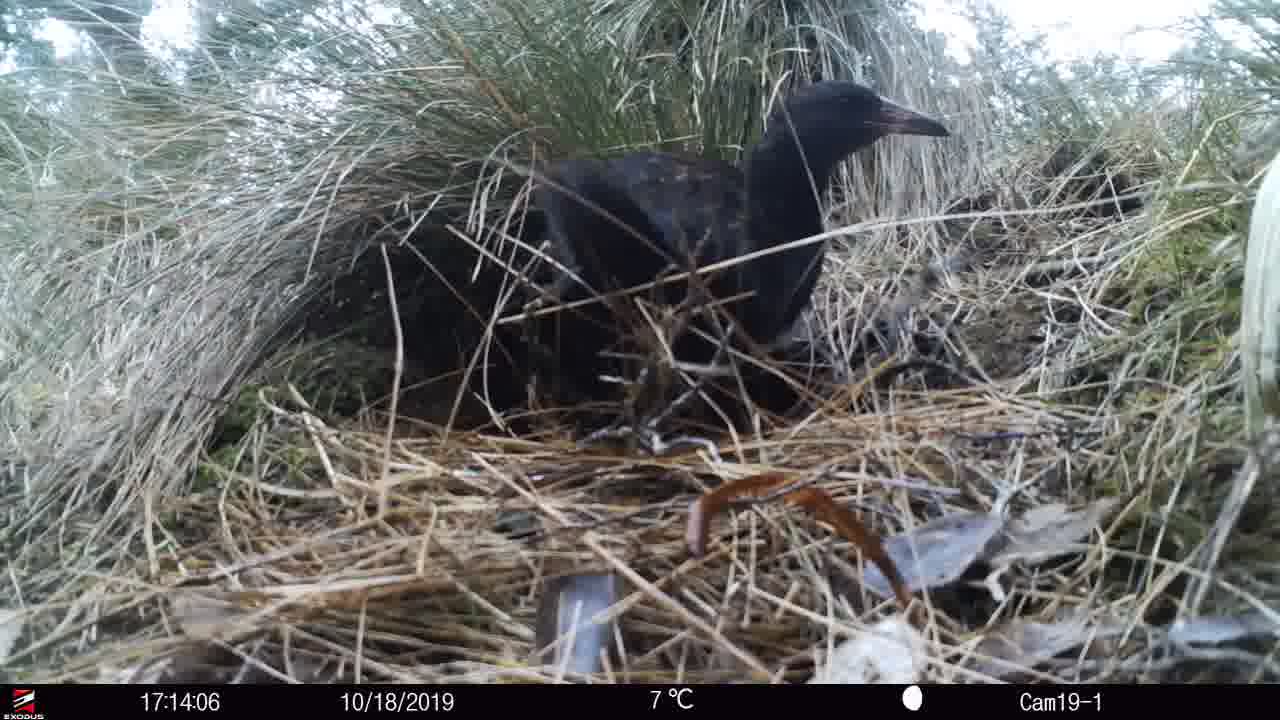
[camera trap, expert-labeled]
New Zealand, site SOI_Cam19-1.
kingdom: Animalia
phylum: Chordata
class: Aves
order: Gruiformes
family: Rallidae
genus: Gallirallus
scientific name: Gallirallus australis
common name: weka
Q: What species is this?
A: Weka (Gallirallus australis).